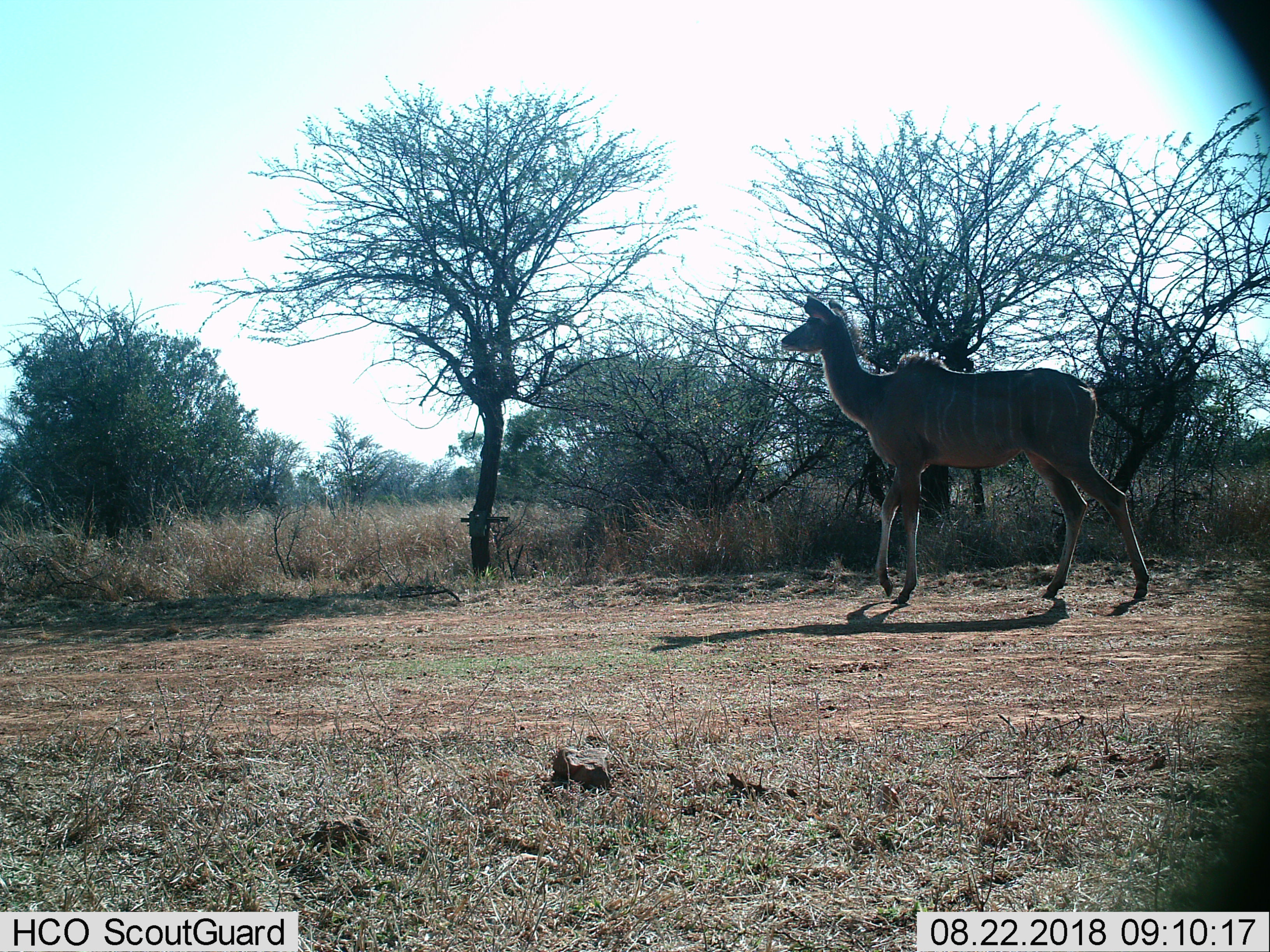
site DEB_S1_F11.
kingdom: Animalia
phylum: Chordata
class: Mammalia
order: Artiodactyla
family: Bovidae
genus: Tragelaphus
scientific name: Tragelaphus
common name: kudu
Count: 1.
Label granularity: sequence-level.